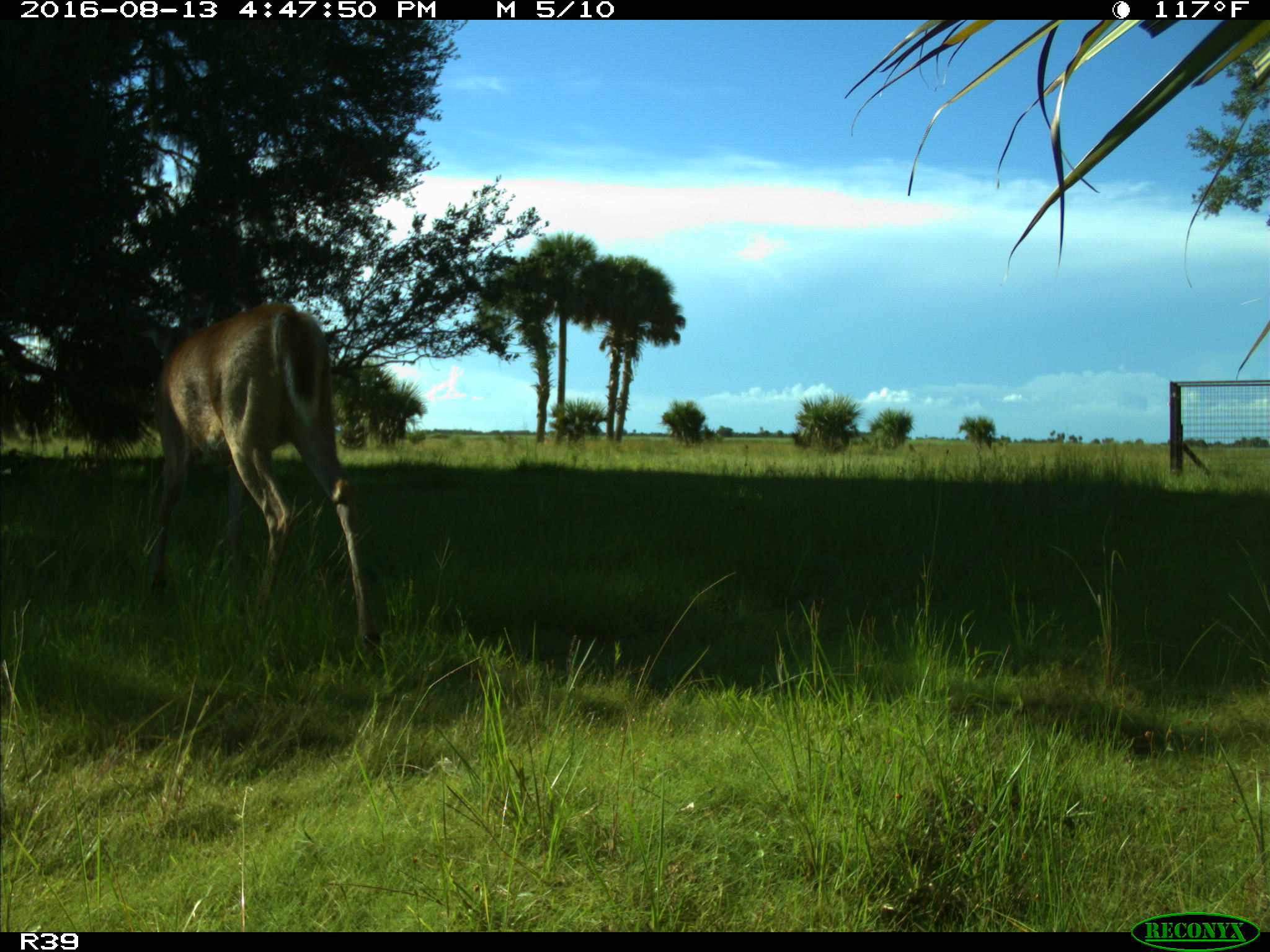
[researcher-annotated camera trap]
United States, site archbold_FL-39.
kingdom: Animalia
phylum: Chordata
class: Mammalia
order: Artiodactyla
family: Cervidae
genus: Odocoileus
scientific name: Odocoileus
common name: deer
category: unidentified deer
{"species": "unidentified deer (deer) (Odocoileus)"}